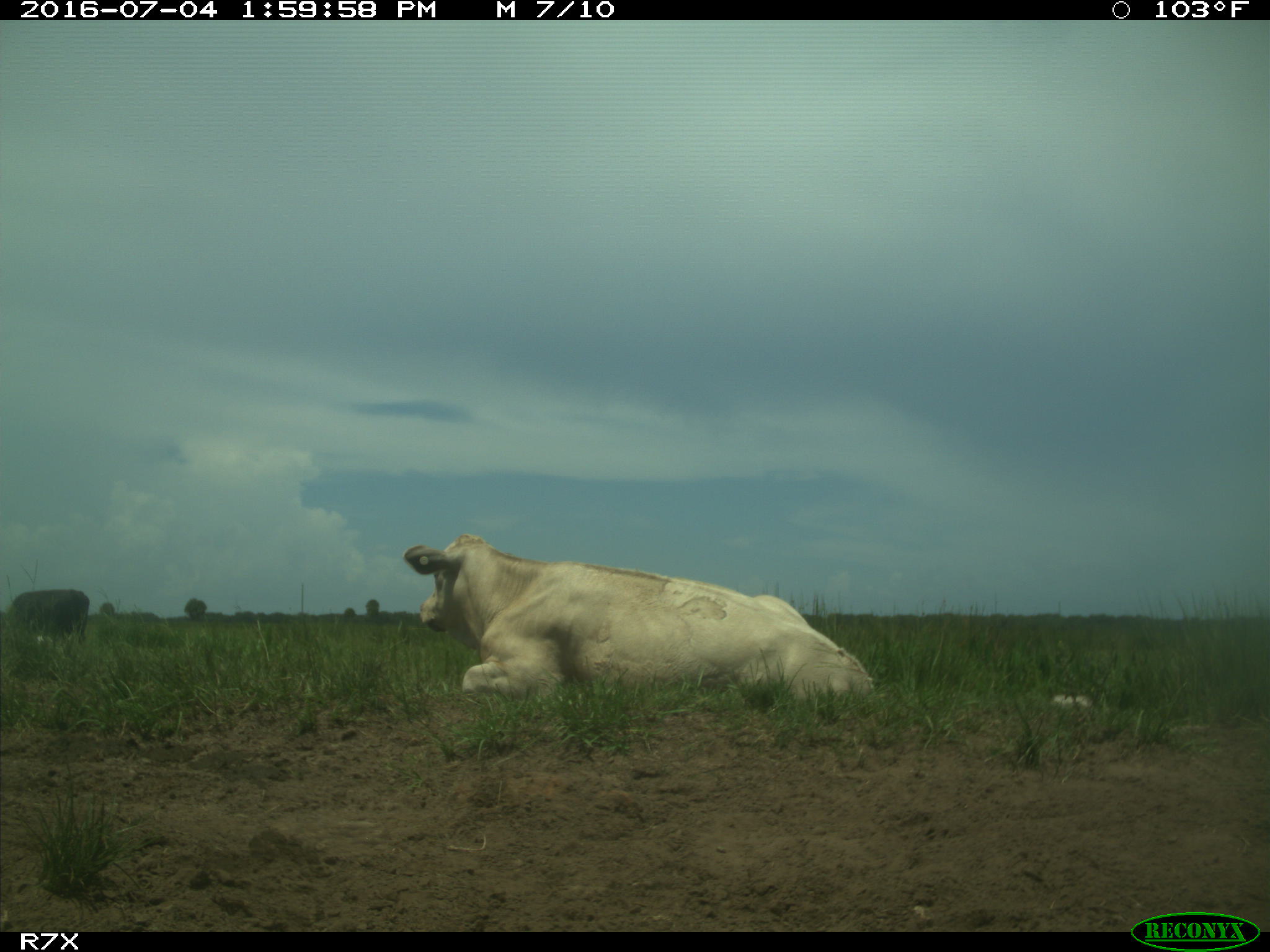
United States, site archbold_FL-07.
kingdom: Animalia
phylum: Chordata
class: Mammalia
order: Artiodactyla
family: Bovidae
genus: Bos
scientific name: Bos taurus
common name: domestic cow